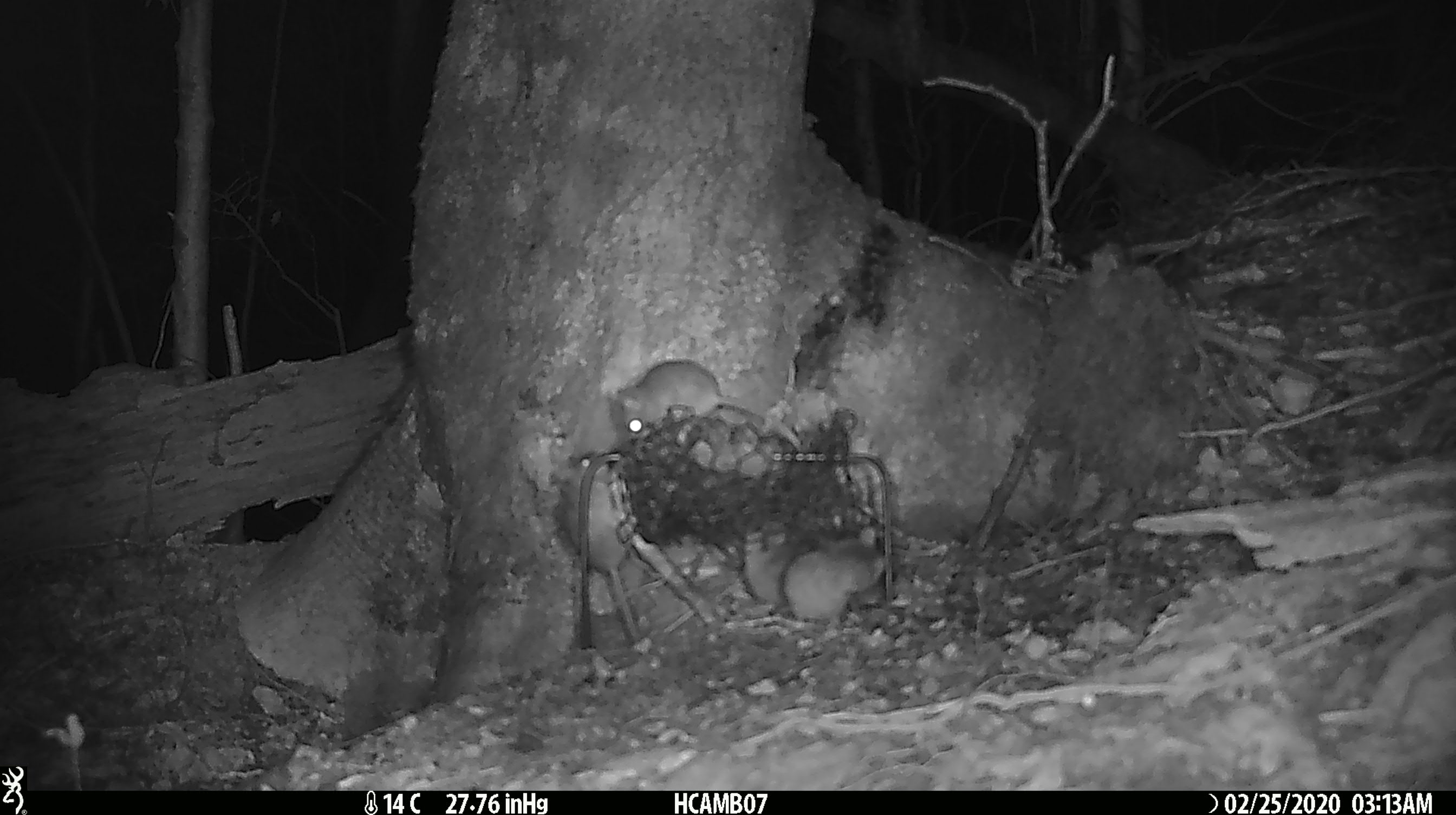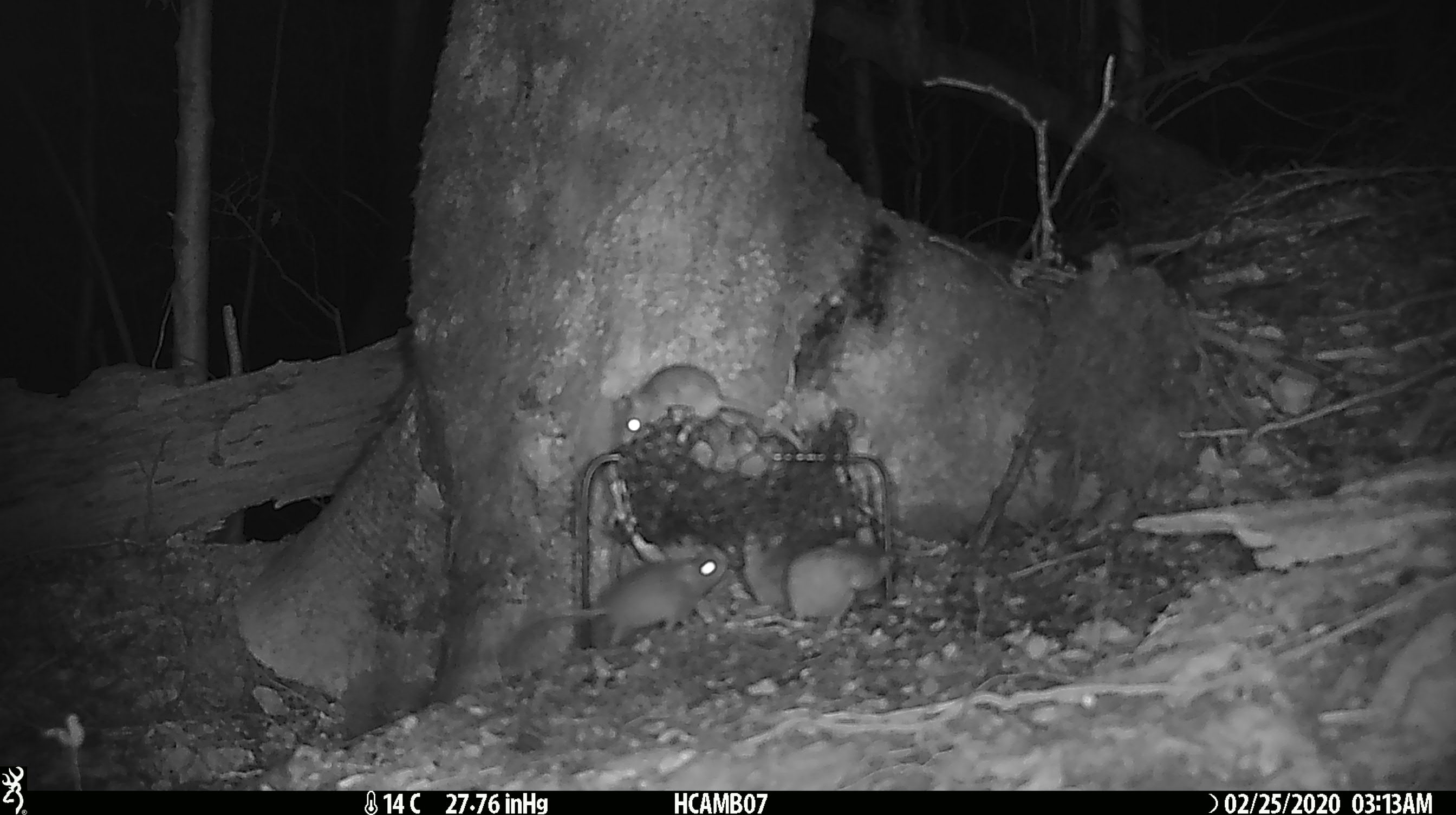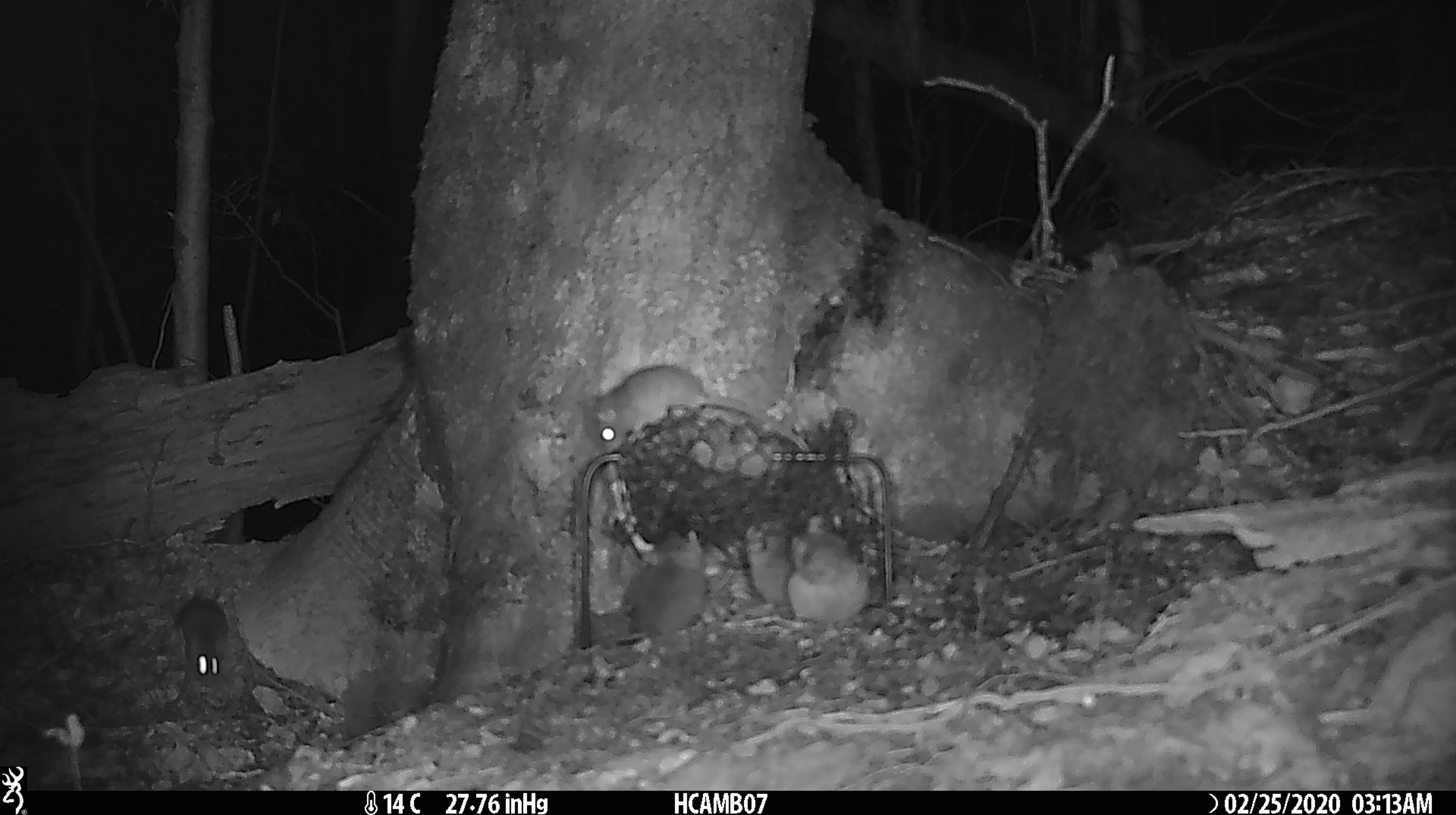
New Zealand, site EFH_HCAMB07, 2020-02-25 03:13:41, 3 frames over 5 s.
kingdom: Animalia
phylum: Chordata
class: Mammalia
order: Rodentia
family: Muridae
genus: Mus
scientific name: Mus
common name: mouse